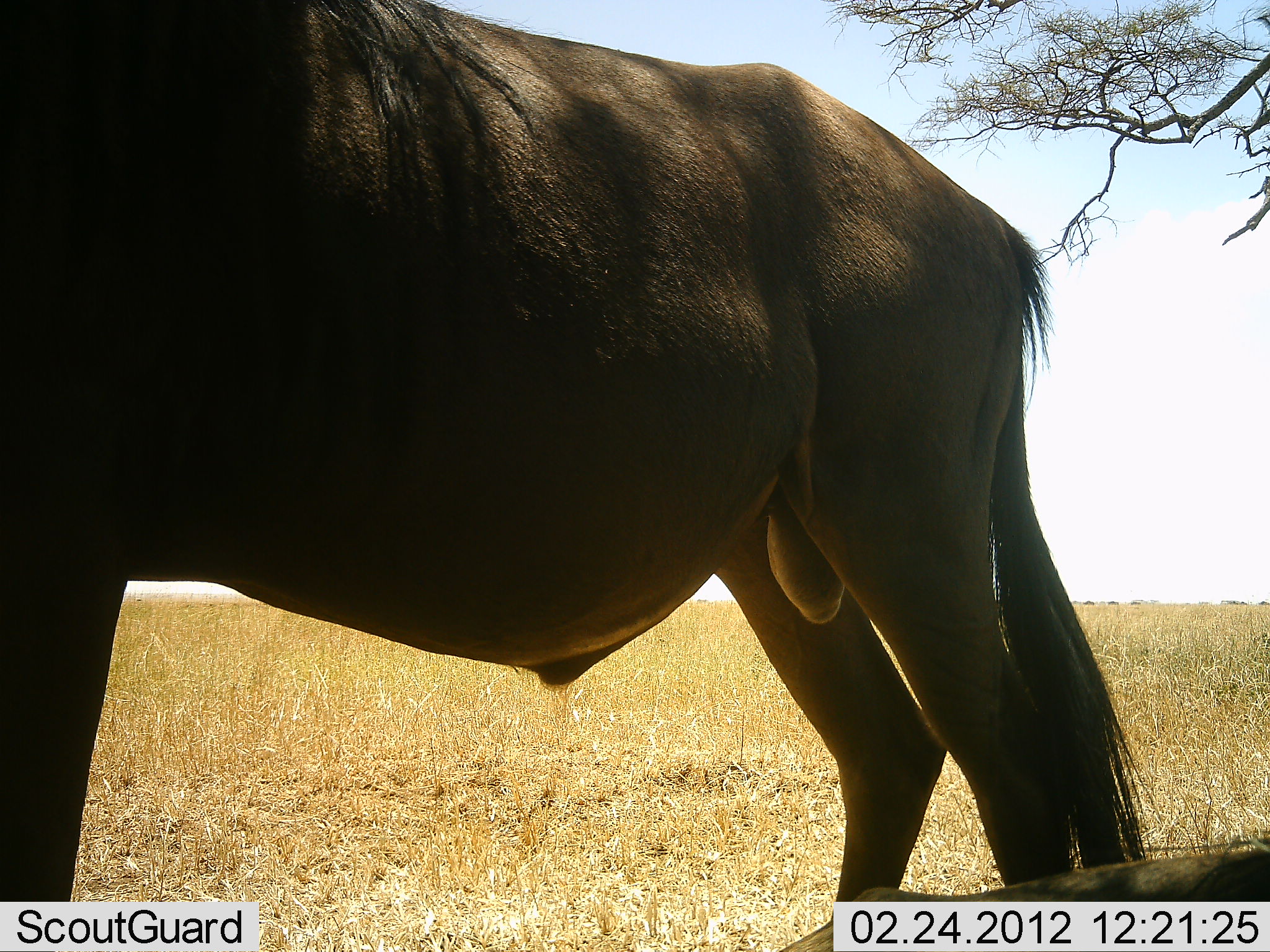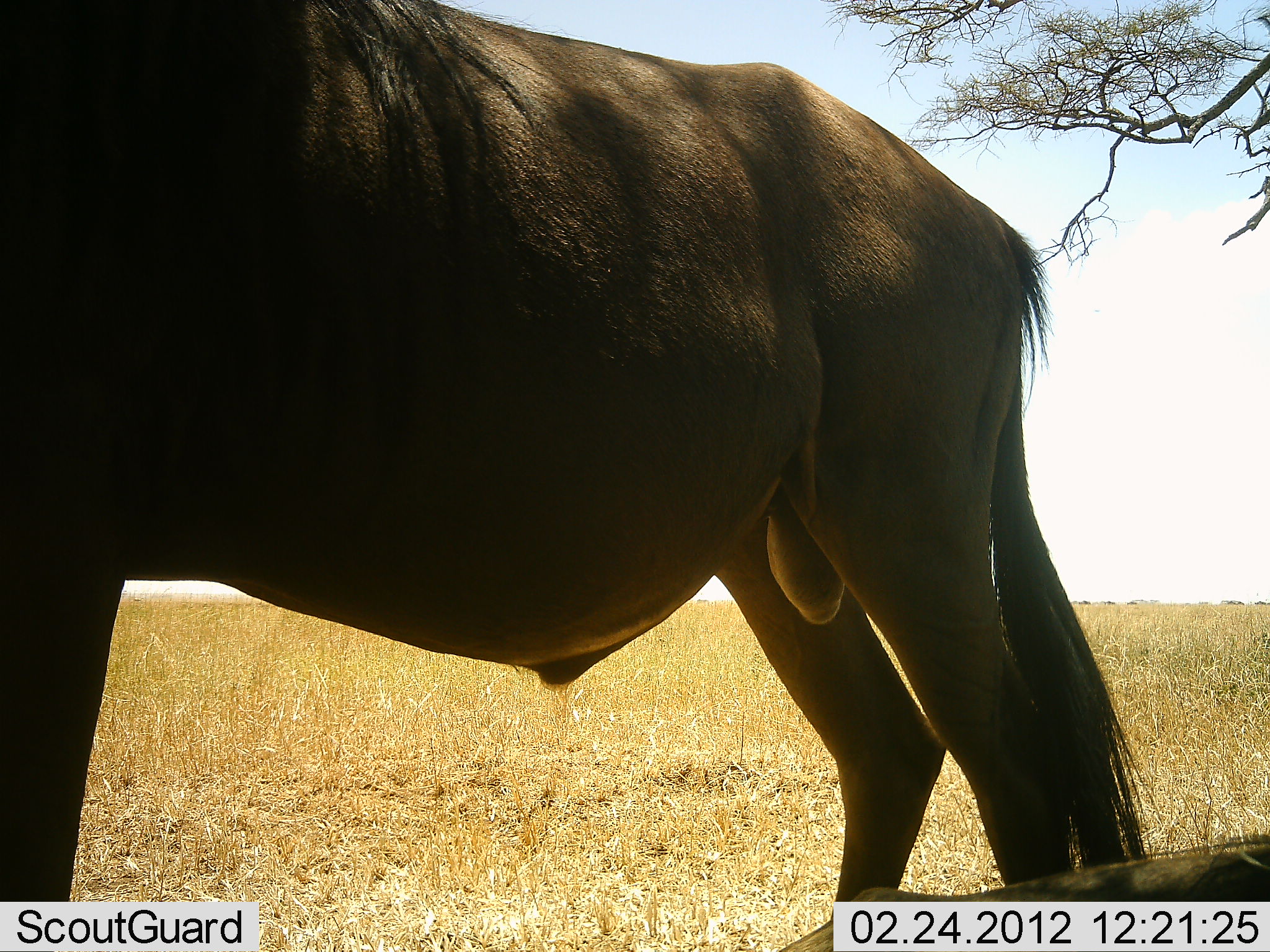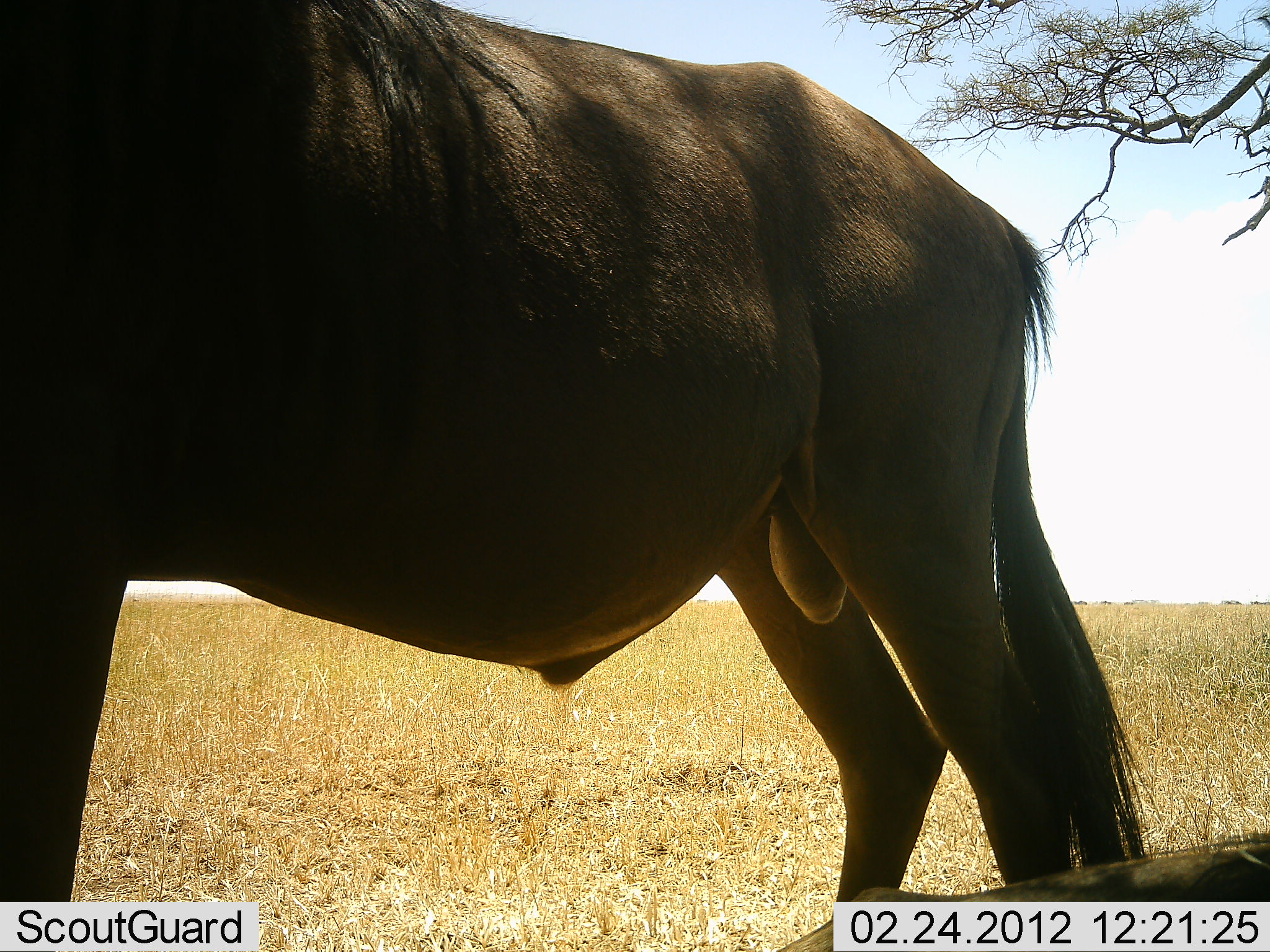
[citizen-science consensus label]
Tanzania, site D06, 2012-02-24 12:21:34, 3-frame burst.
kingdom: Animalia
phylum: Chordata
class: Mammalia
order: Artiodactyla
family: Bovidae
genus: Connochaetes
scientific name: Connochaetes taurinus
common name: blue wildebeest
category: wildebeest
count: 1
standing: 88%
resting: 41%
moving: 6%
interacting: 0%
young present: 0%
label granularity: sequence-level